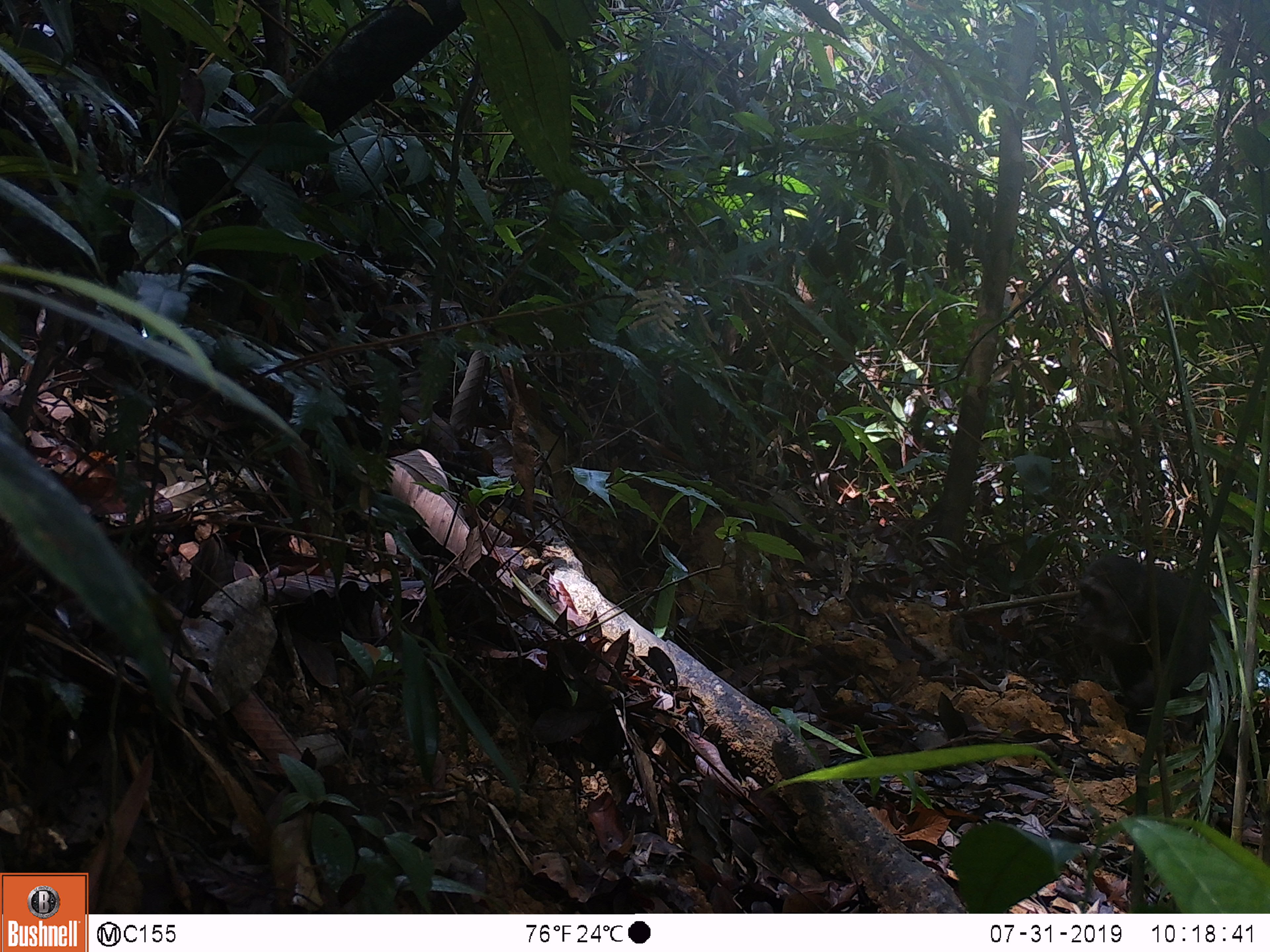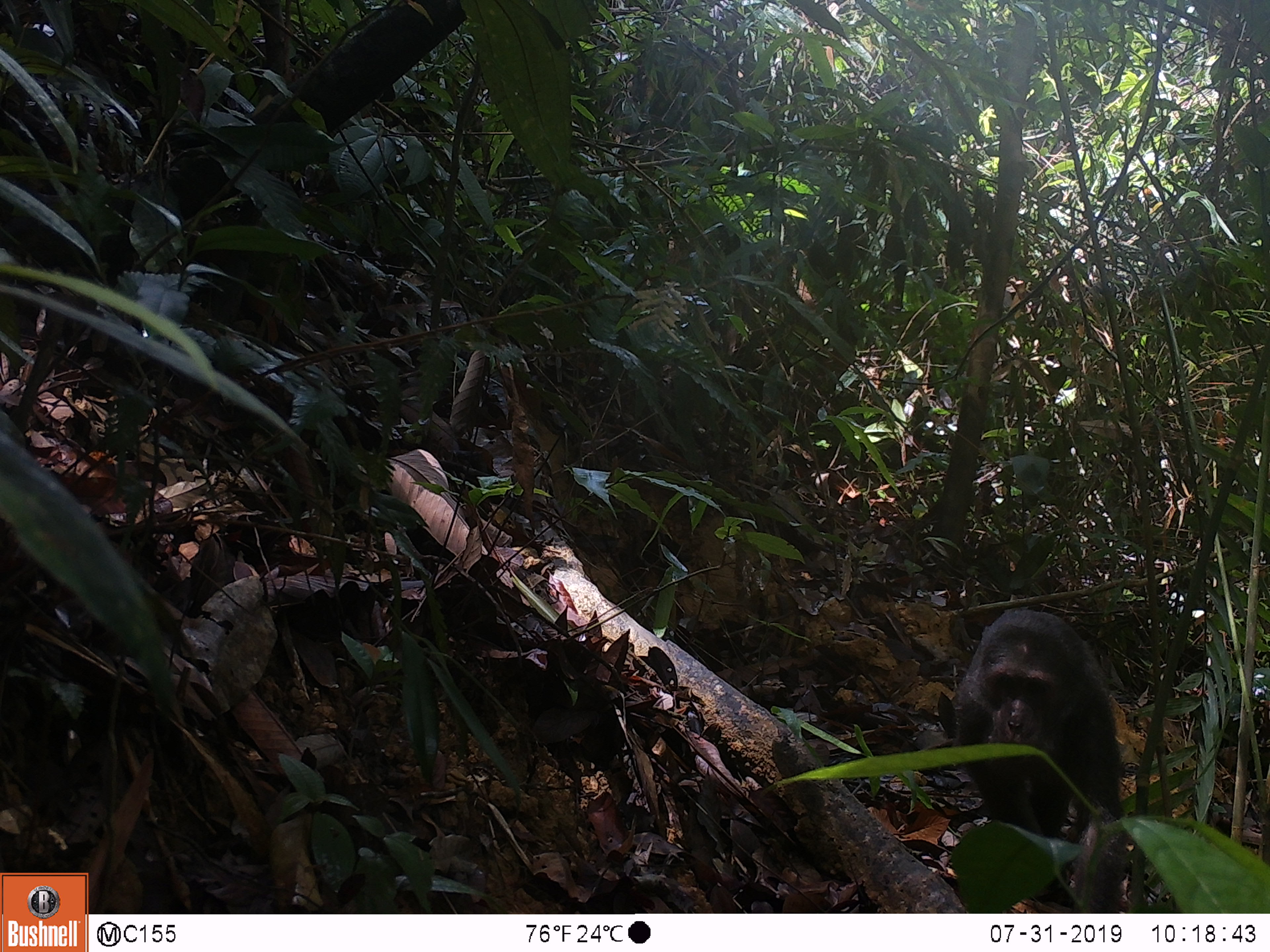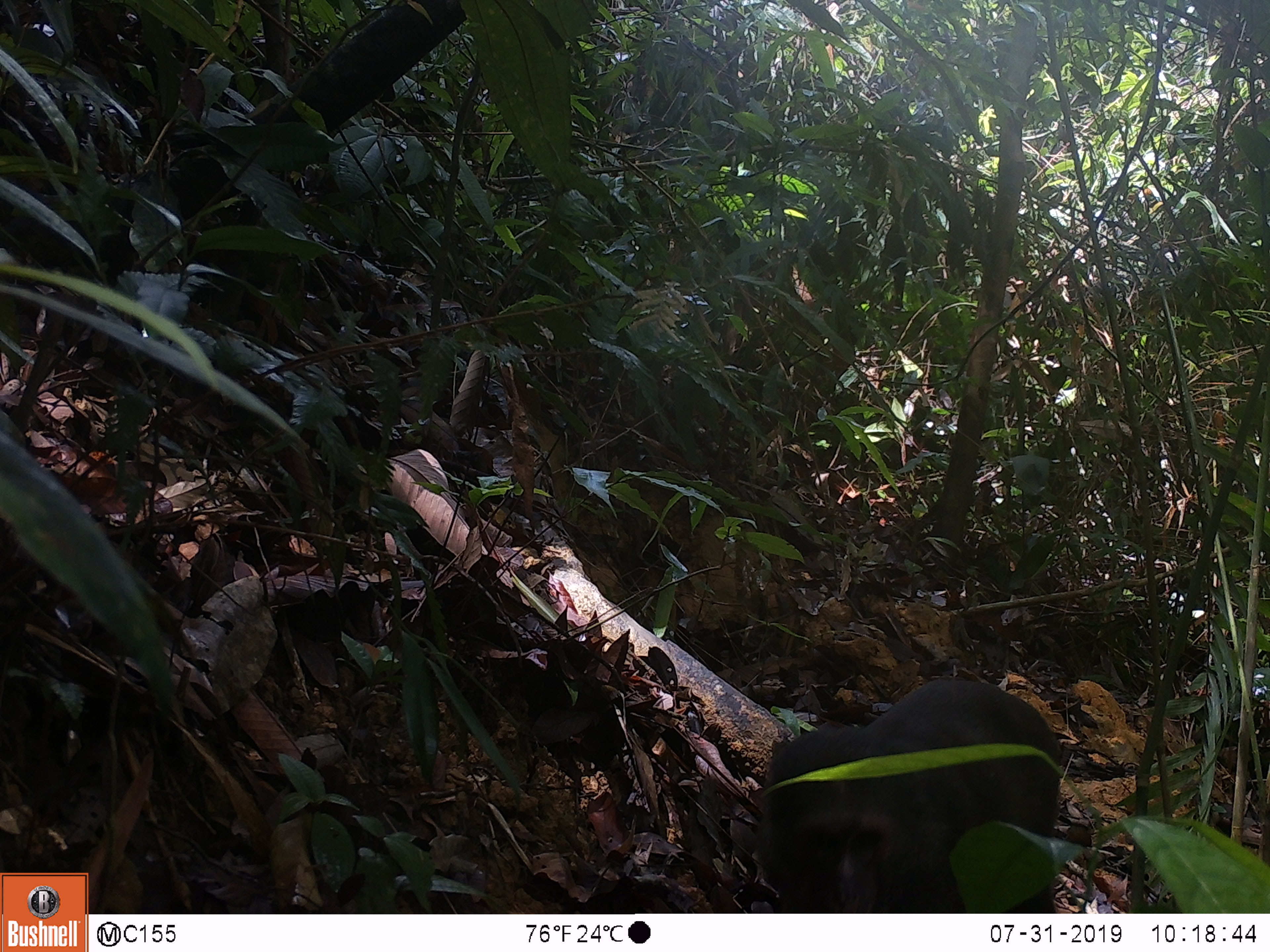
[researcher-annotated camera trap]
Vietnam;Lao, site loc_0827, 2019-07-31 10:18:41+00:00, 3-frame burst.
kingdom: Animalia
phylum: Chordata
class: Mammalia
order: Primates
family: Cercopithecidae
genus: Macaca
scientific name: Macaca arctoides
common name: stump-tailed macaque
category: stump tailed macaque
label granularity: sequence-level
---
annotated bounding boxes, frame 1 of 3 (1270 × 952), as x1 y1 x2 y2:
stump tailed macaque: 1075 549 1256 790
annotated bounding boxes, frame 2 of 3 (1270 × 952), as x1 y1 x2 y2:
stump tailed macaque: 953 606 1128 913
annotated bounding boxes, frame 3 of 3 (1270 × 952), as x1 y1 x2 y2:
stump tailed macaque: 757 675 1059 912